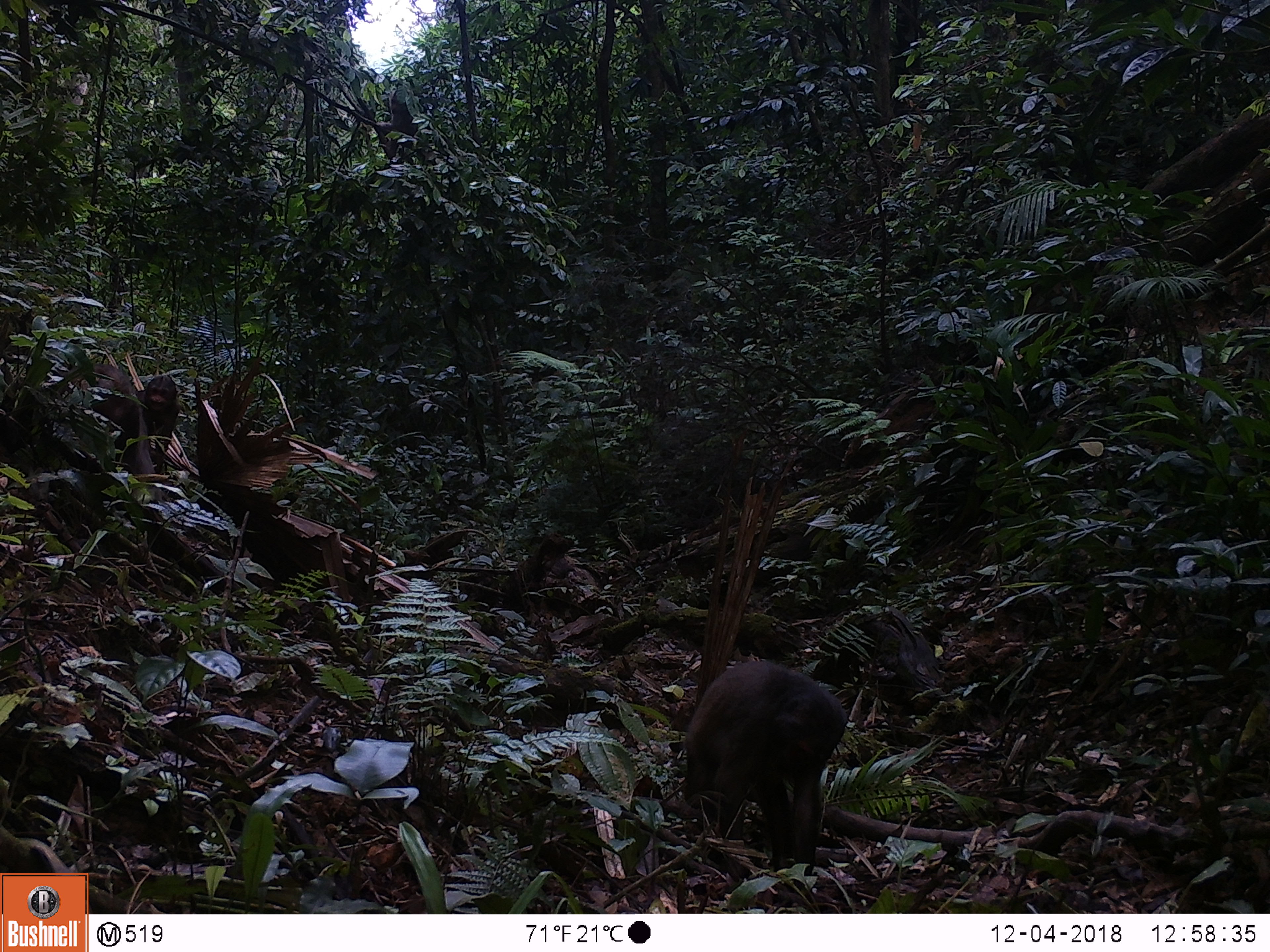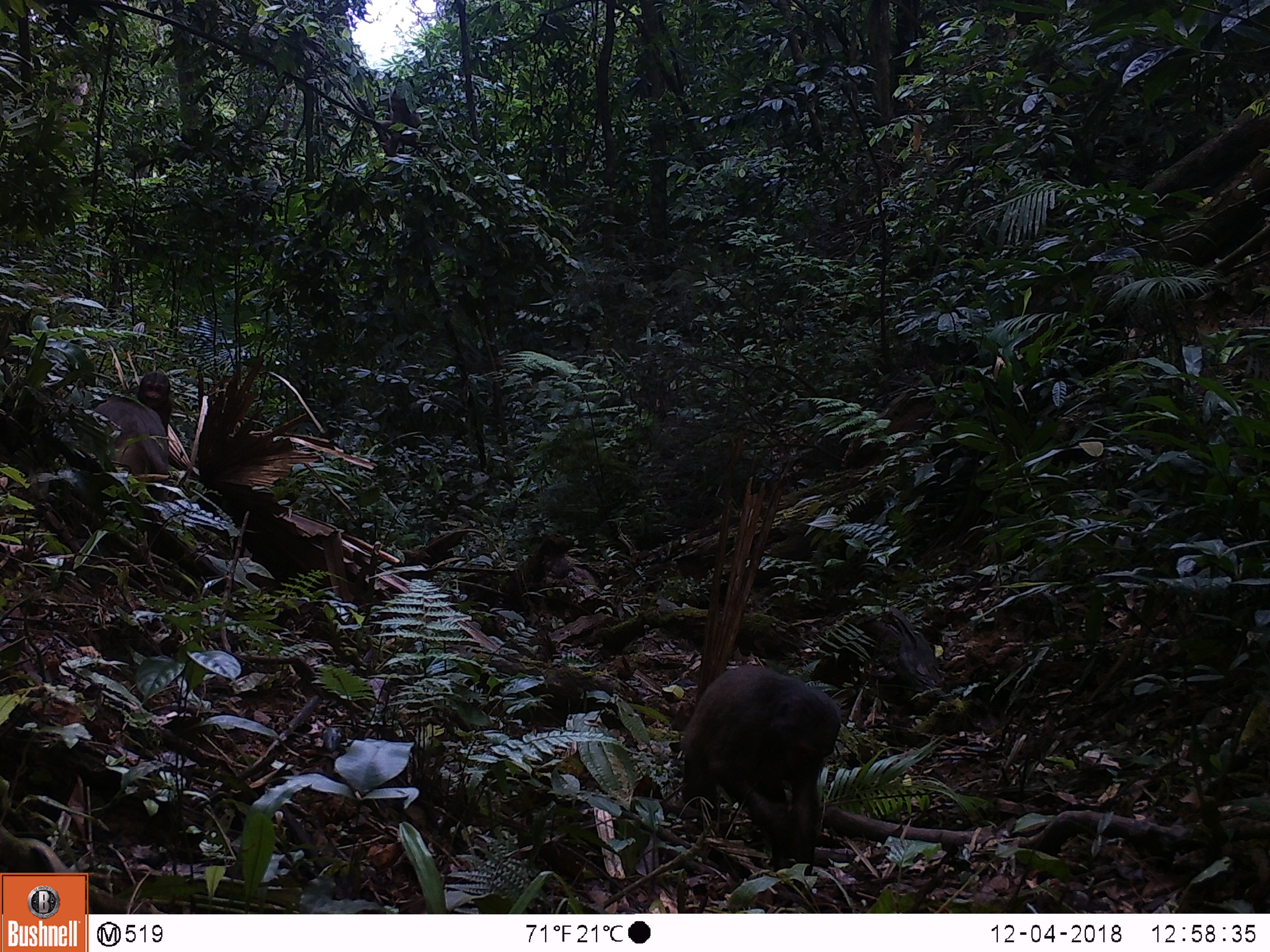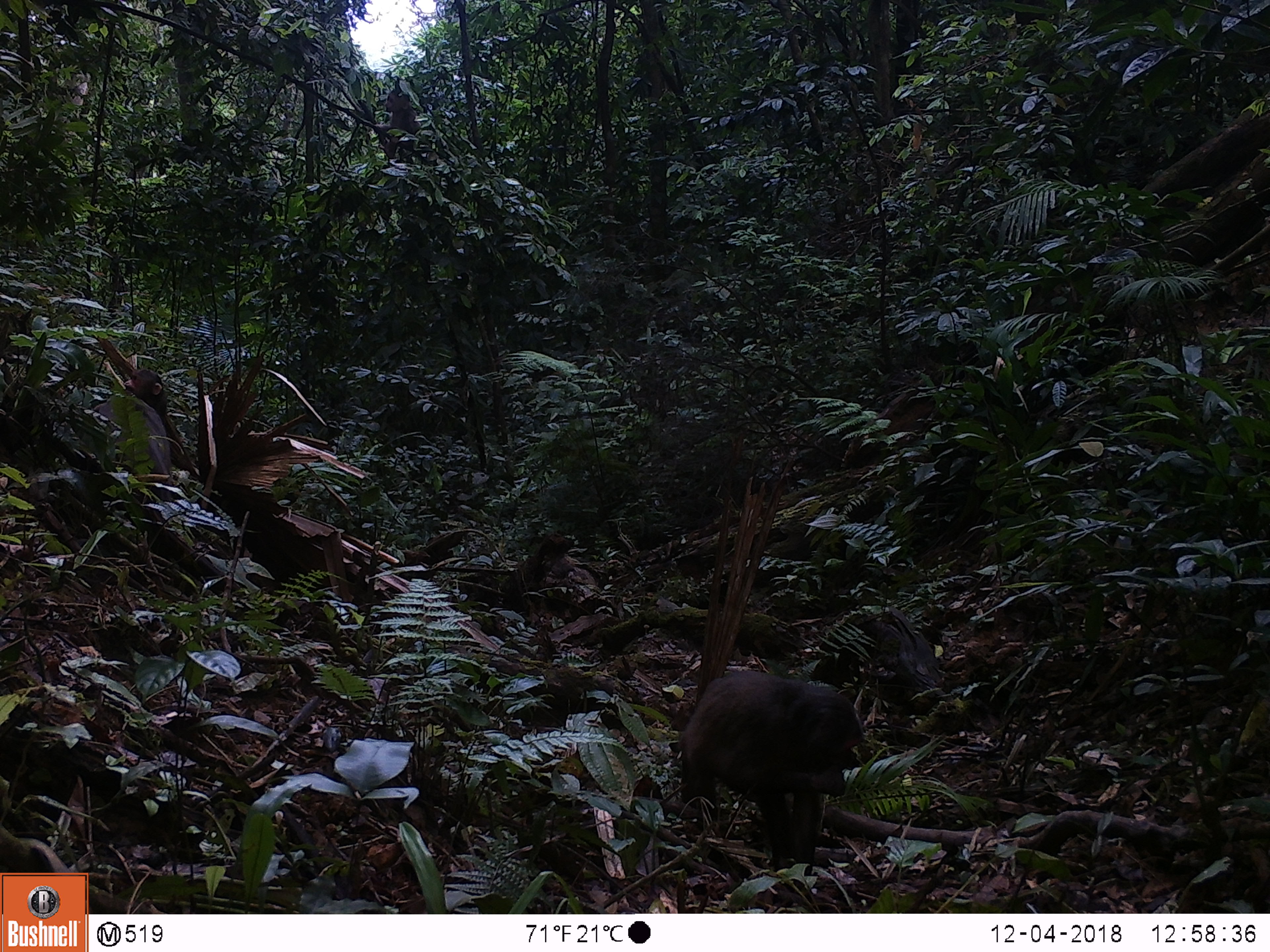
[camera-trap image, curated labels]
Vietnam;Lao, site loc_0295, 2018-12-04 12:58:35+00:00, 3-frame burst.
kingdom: Animalia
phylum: Chordata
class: Mammalia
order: Primates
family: Cercopithecidae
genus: Macaca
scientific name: Macaca arctoides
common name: stump-tailed macaque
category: stump tailed macaque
Stump tailed macaque (stump-tailed macaque) (Macaca arctoides). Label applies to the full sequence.